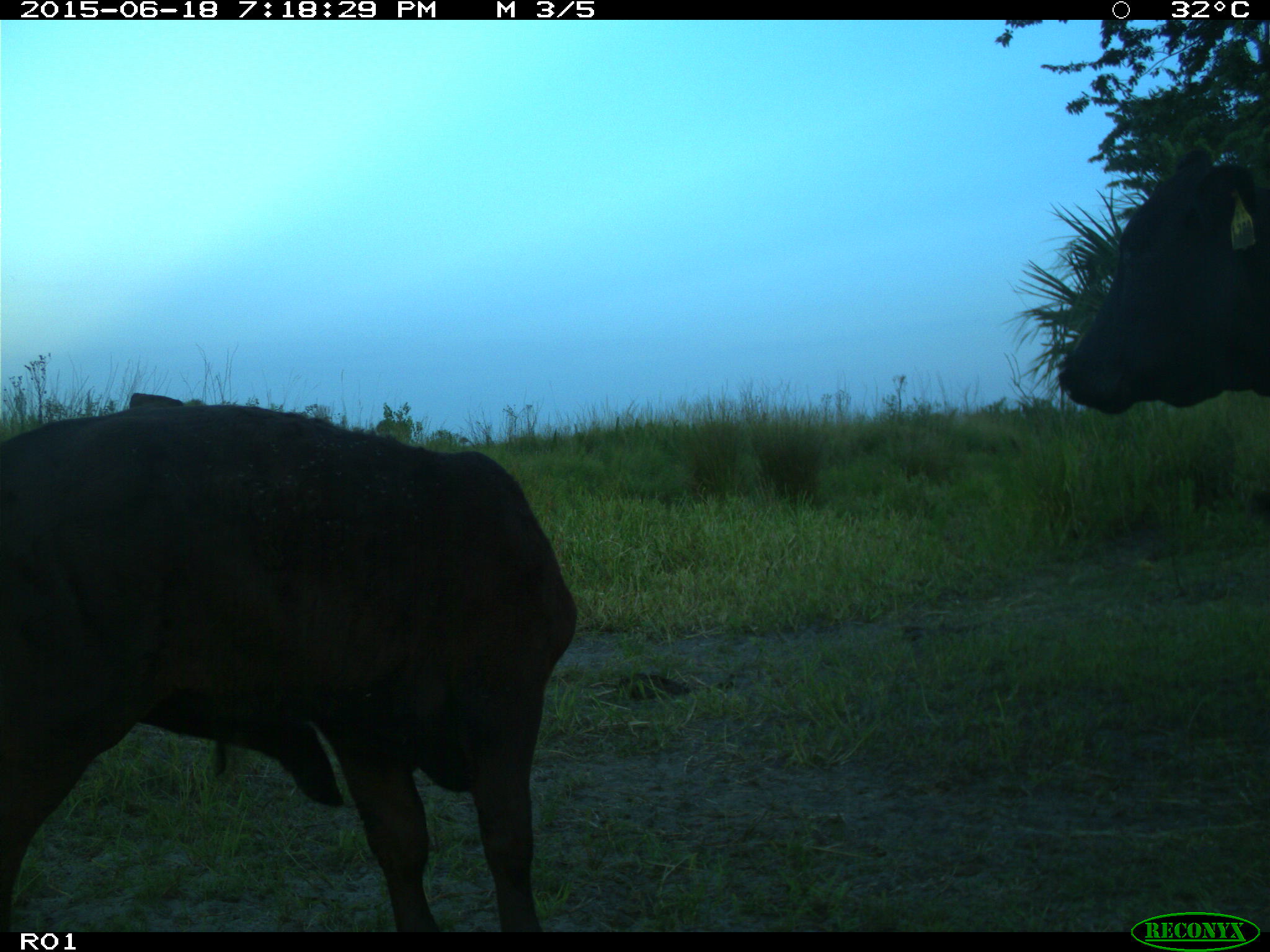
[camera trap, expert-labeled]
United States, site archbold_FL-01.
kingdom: Animalia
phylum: Chordata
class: Mammalia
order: Artiodactyla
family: Bovidae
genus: Bos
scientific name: Bos taurus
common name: domestic cow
Bos taurus (domestic cow).